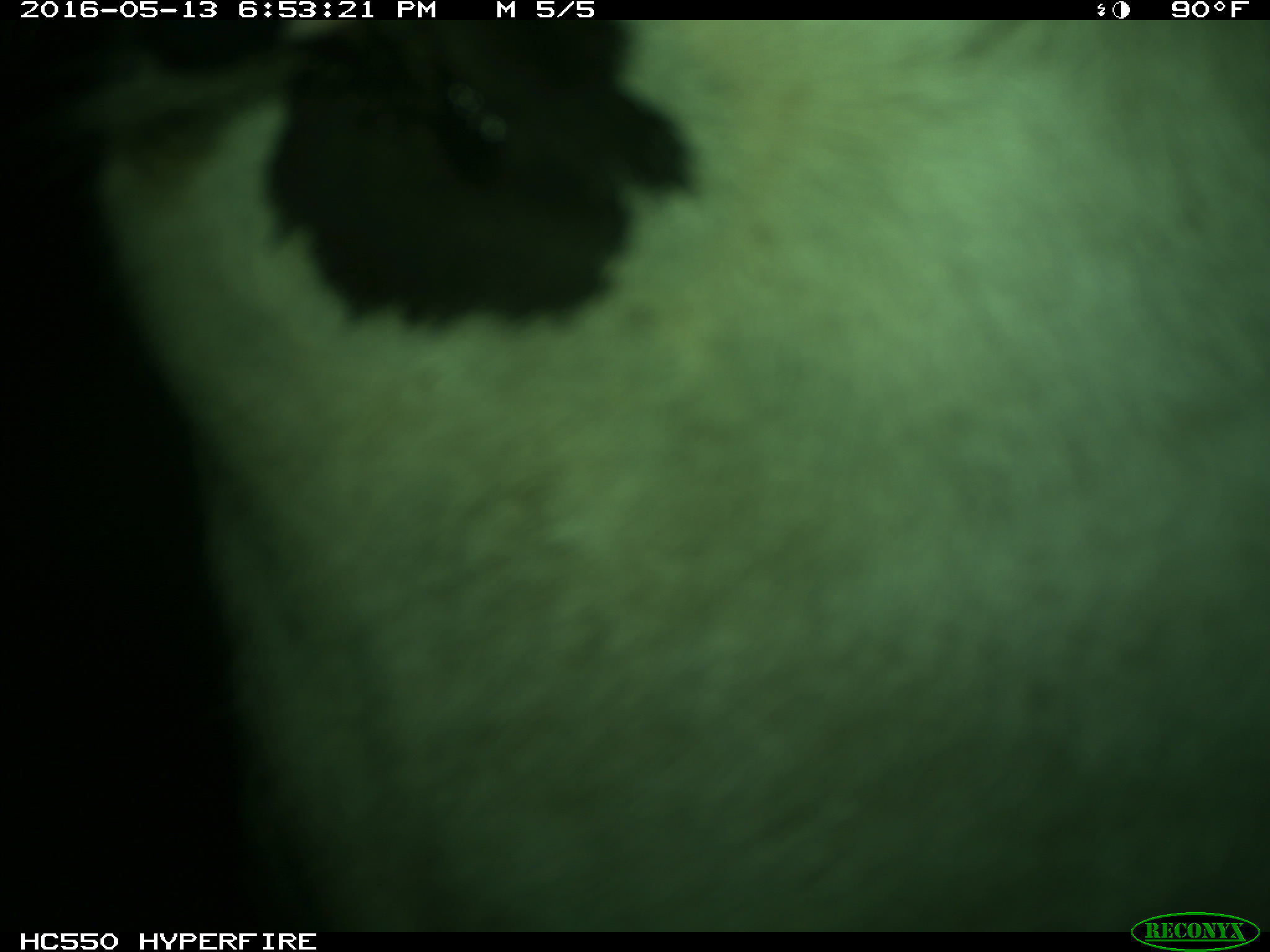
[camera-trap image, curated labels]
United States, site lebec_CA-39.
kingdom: Animalia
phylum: Chordata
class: Mammalia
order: Artiodactyla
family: Bovidae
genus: Bos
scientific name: Bos taurus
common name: domestic cow